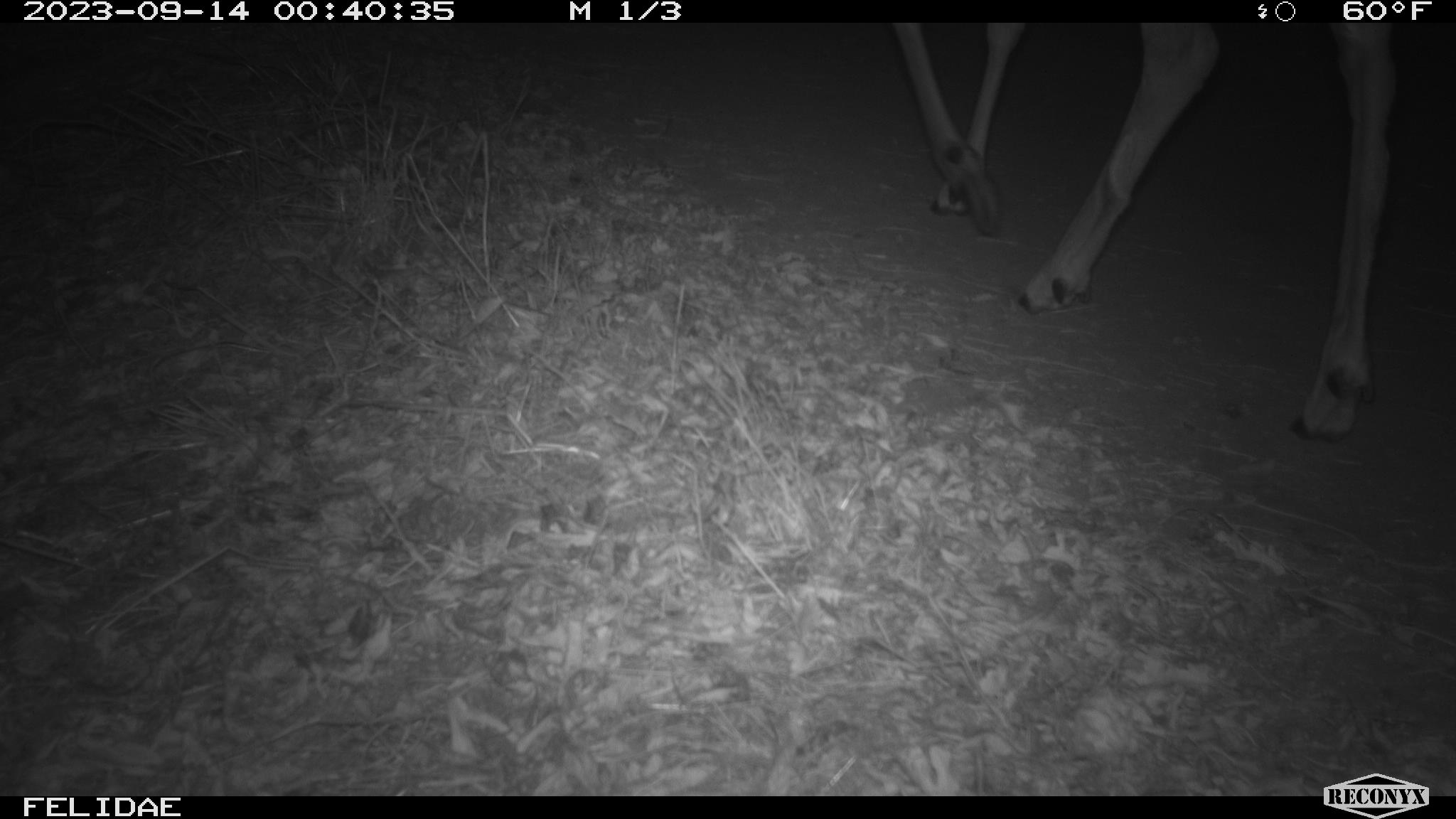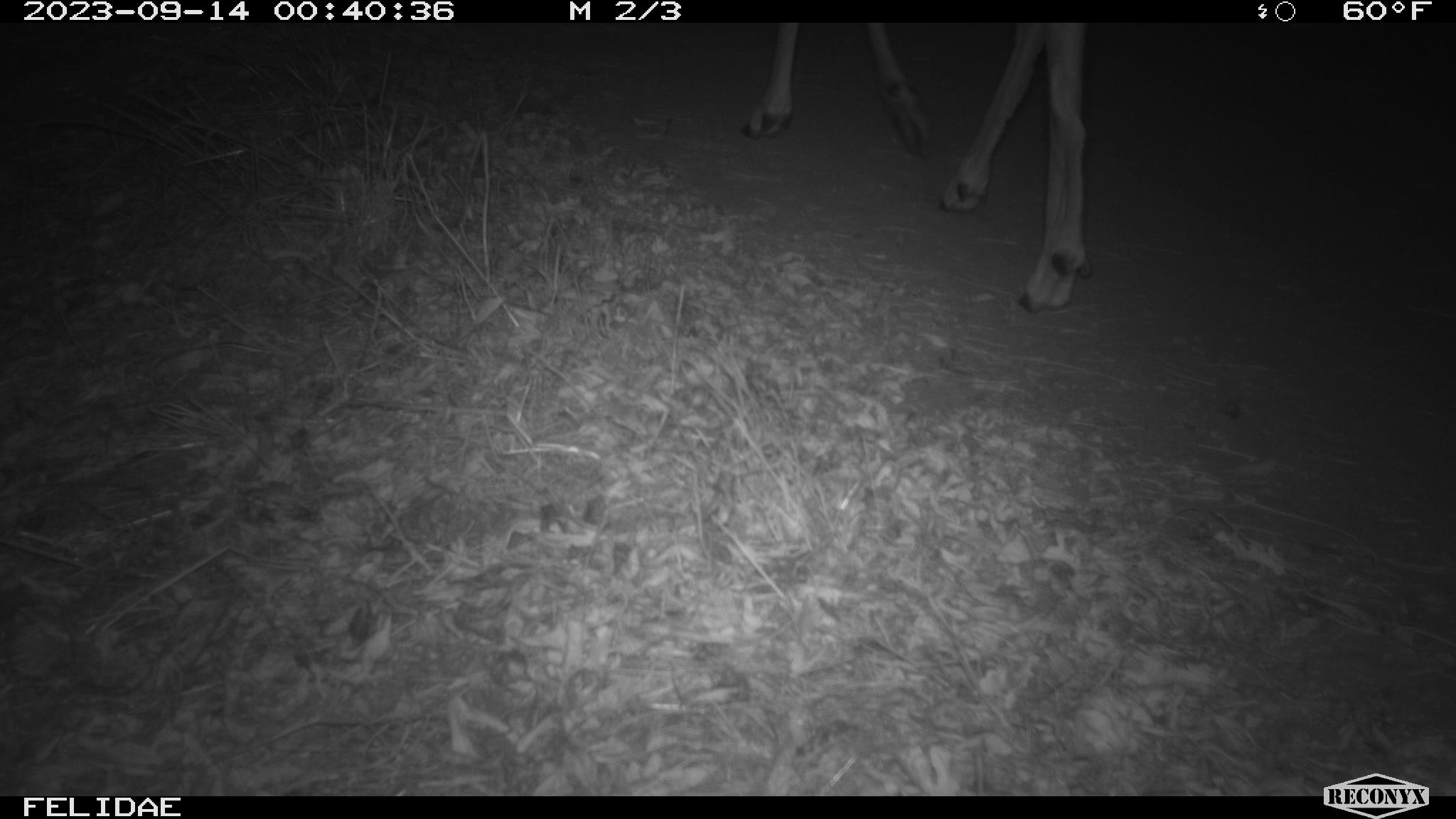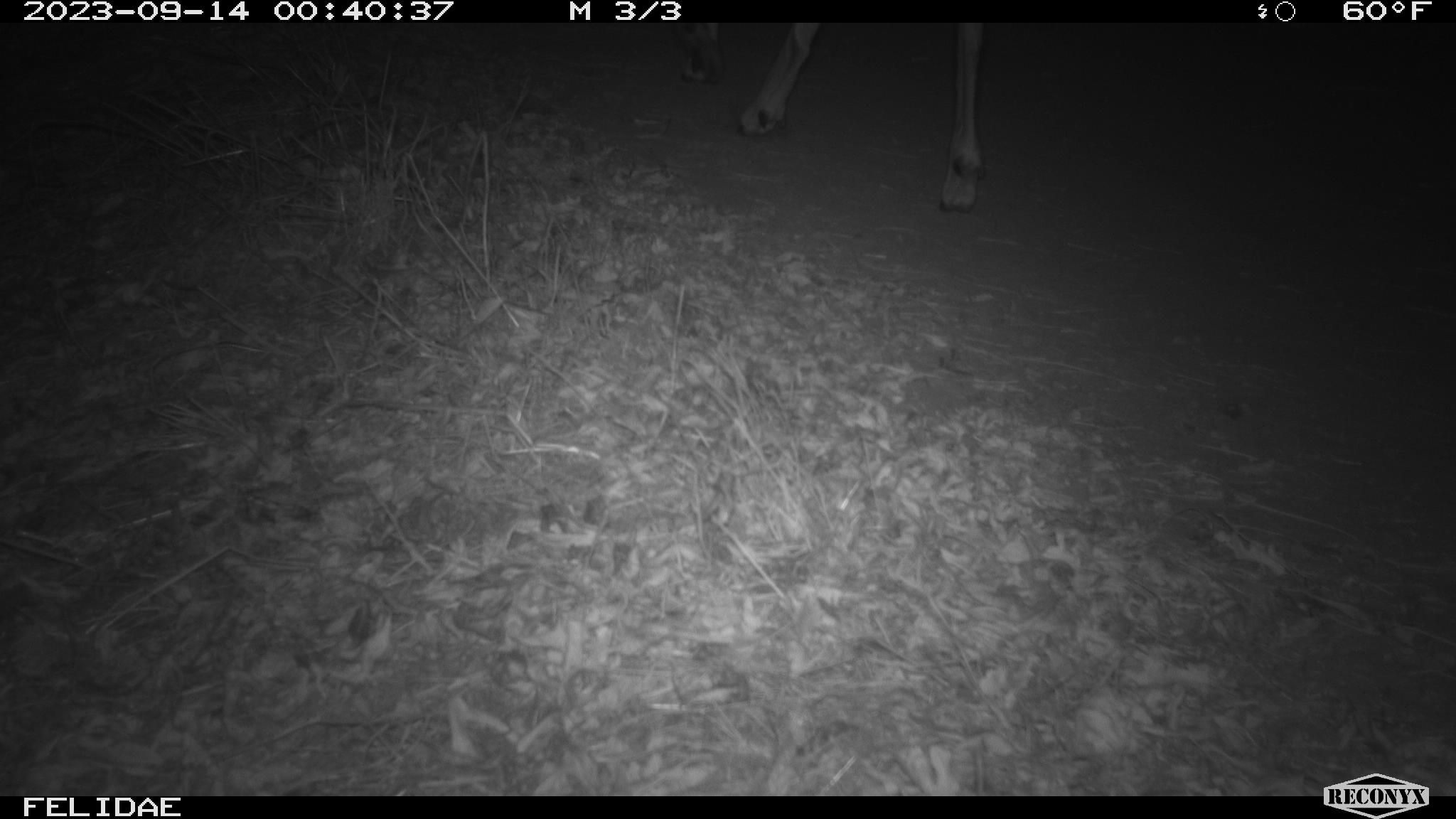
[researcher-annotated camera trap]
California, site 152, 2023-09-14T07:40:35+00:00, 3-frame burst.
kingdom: Animalia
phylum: Chordata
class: Mammalia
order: Artiodactyla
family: Cervidae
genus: Odocoileus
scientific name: Odocoileus hemionus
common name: mule deer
Mule deer (Odocoileus hemionus).